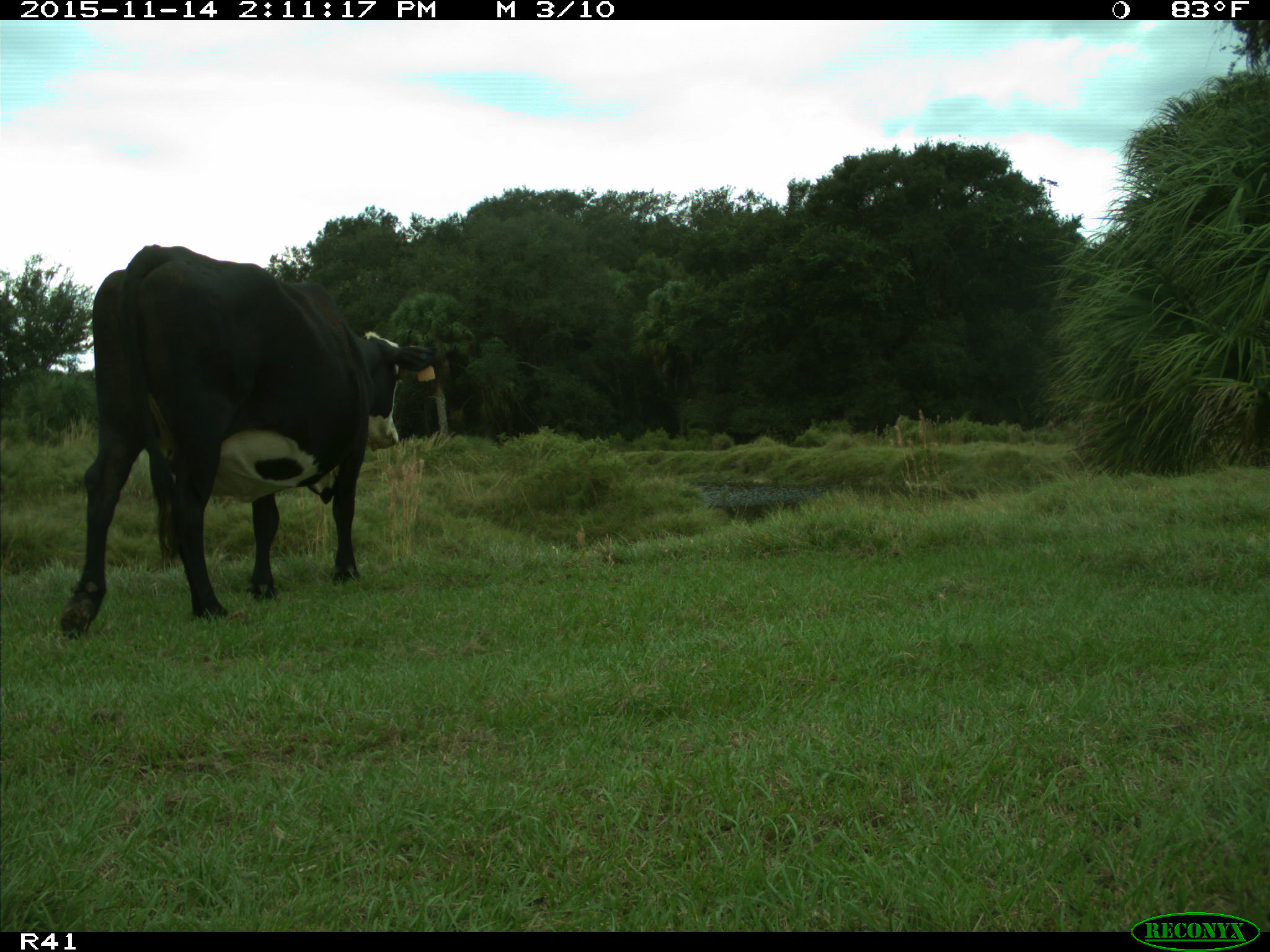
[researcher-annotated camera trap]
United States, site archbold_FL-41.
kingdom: Animalia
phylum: Chordata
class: Mammalia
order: Artiodactyla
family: Bovidae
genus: Bos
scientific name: Bos taurus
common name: domestic cow